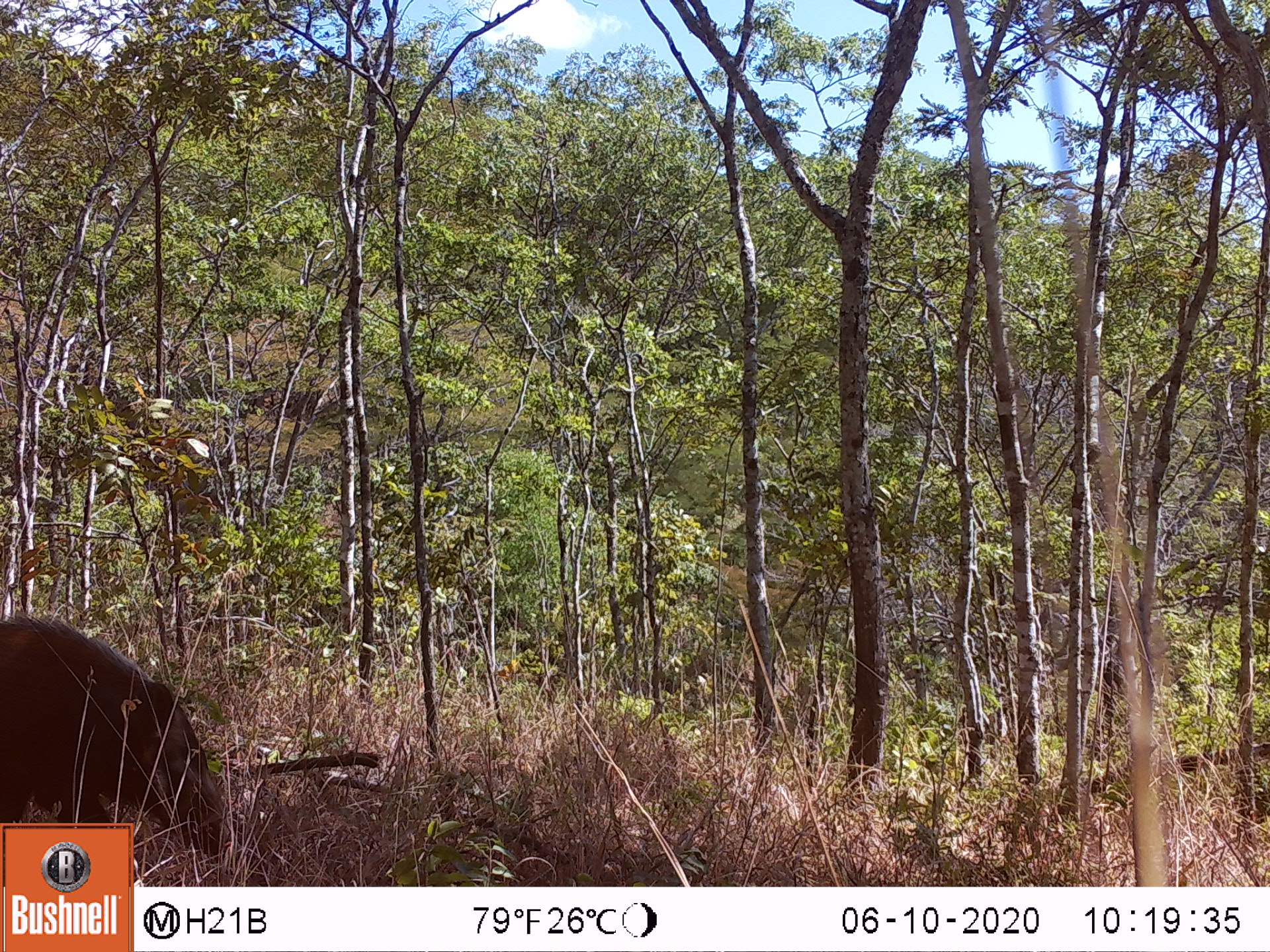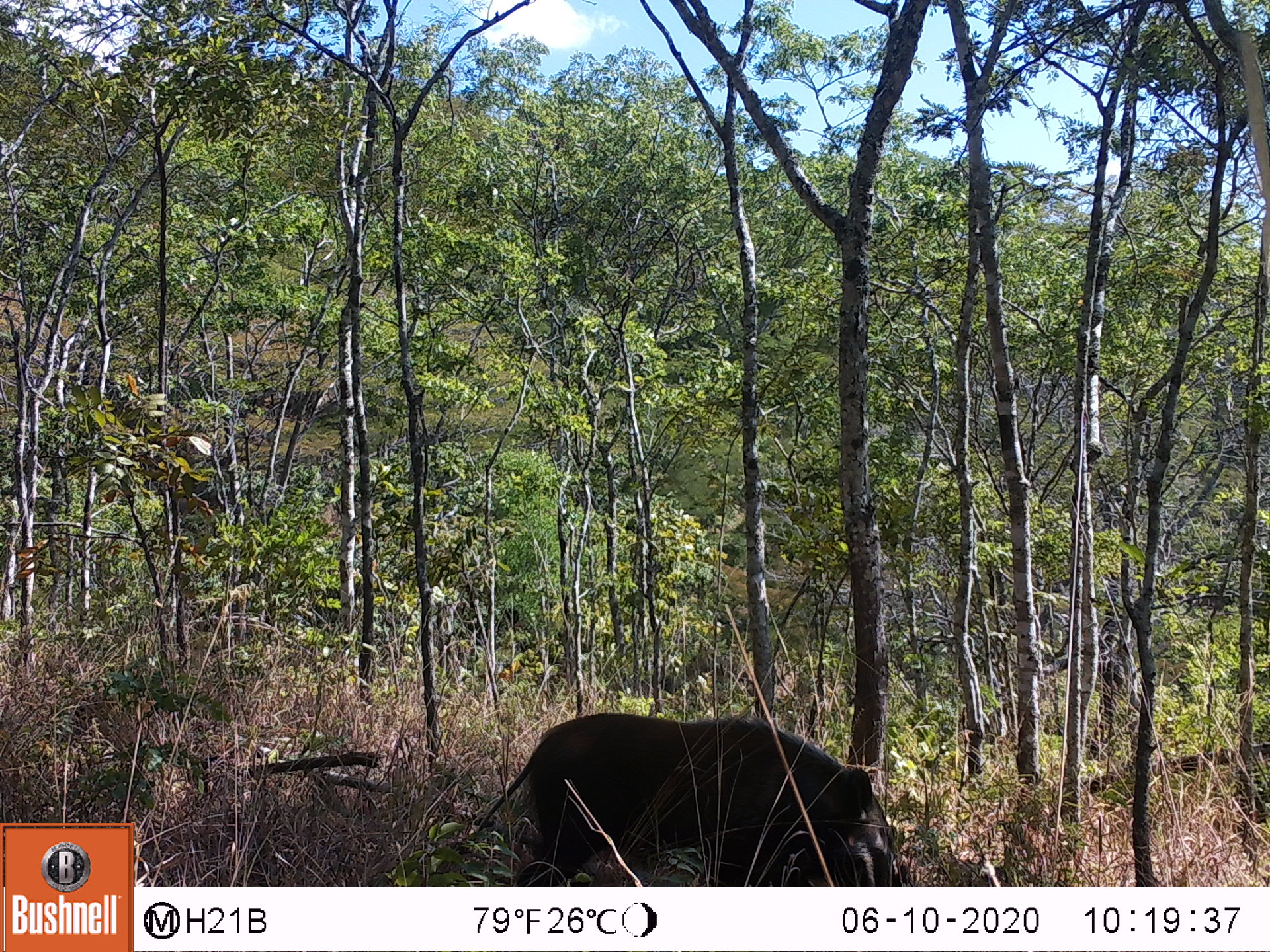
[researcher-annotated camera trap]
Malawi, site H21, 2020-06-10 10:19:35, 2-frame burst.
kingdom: Animalia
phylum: Chordata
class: Mammalia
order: Artiodactyla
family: Suidae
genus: Potamochoerus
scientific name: Potamochoerus larvatus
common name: bushpig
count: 1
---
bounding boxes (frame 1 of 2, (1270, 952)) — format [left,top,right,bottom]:
bushpig: [0,605,234,820]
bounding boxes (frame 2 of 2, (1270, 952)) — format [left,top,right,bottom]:
bushpig: [475,697,911,879]